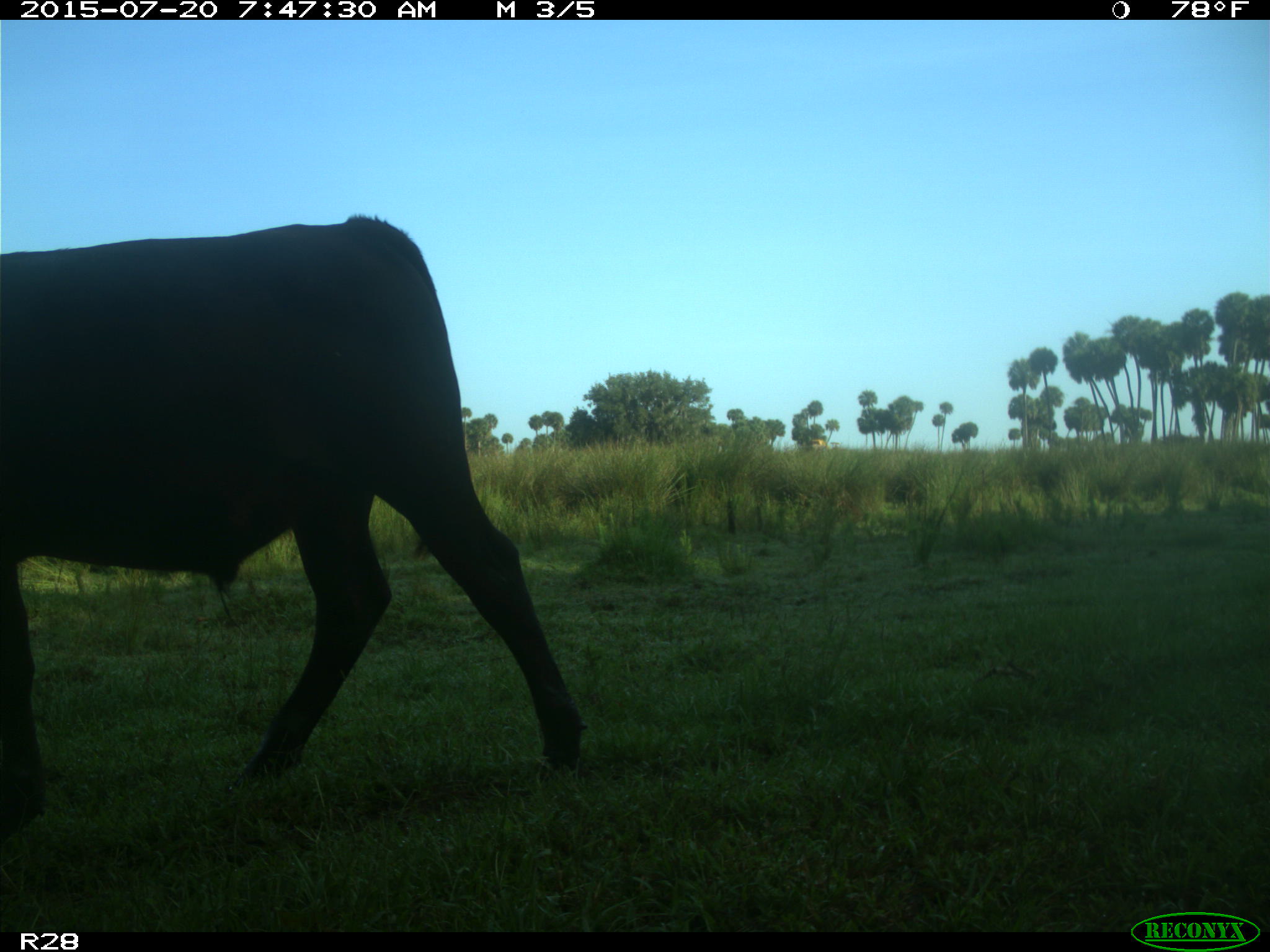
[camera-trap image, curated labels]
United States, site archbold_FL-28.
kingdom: Animalia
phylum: Chordata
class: Mammalia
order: Artiodactyla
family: Bovidae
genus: Bos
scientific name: Bos taurus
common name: domestic cow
Bos taurus (domestic cow).